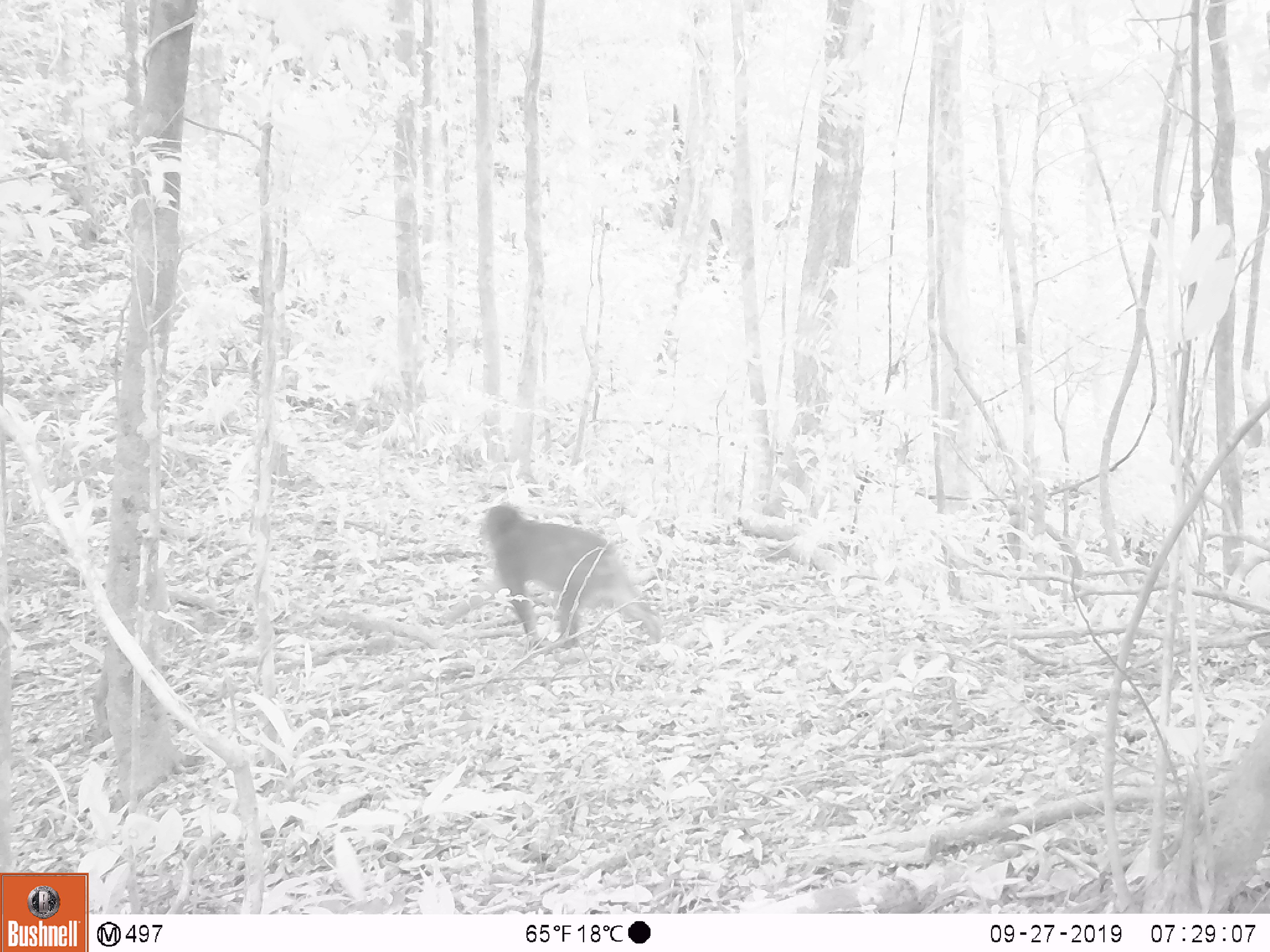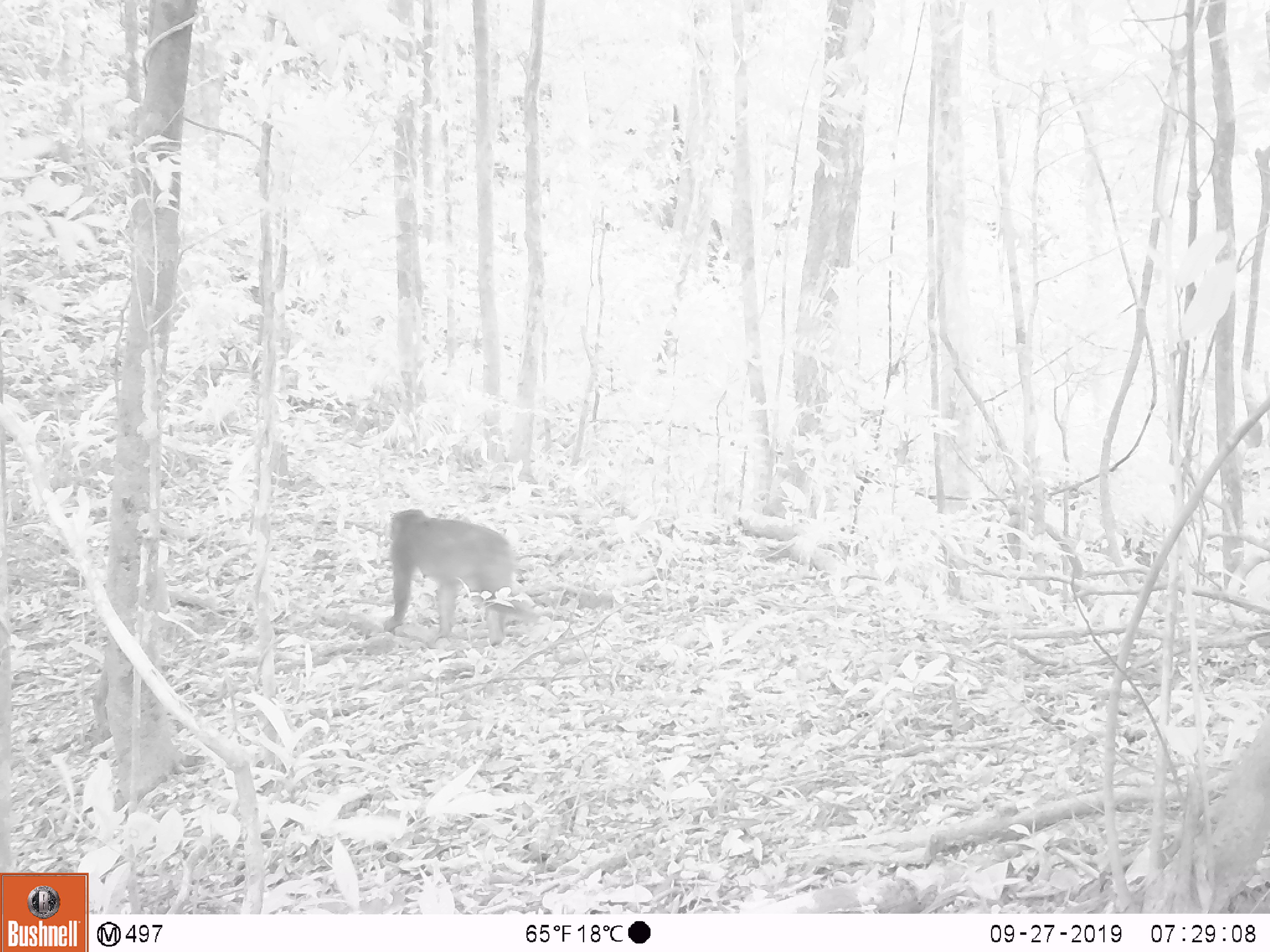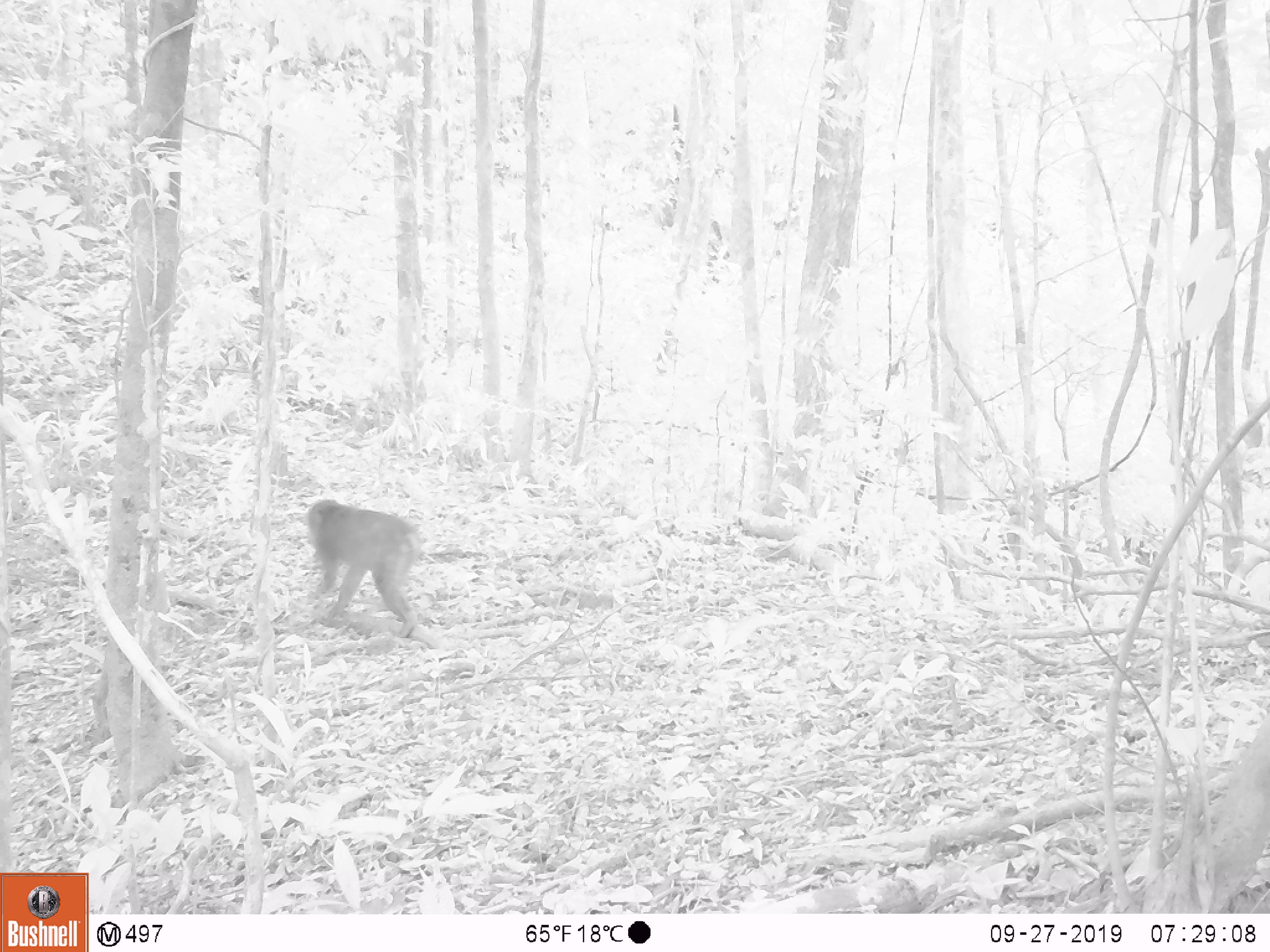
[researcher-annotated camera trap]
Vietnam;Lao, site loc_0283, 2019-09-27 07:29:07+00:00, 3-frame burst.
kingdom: Animalia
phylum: Chordata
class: Mammalia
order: Primates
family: Cercopithecidae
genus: Macaca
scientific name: Macaca arctoides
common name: stump-tailed macaque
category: stump tailed macaque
Stump tailed macaque (stump-tailed macaque) (Macaca arctoides). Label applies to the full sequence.